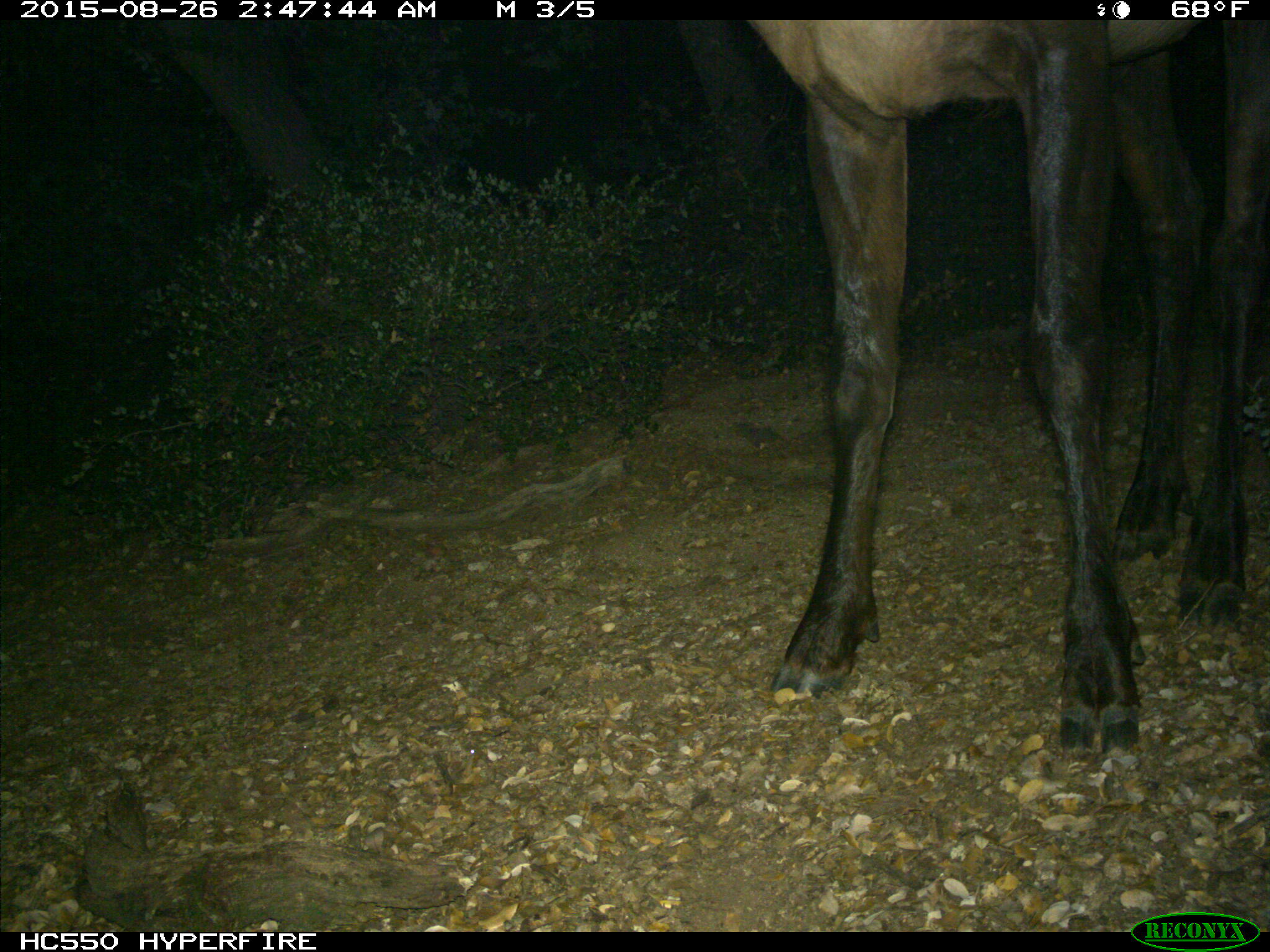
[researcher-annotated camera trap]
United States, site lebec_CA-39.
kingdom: Animalia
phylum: Chordata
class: Mammalia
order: Artiodactyla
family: Cervidae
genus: Cervus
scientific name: Cervus canadensis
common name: elk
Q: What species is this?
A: Cervus canadensis (elk).